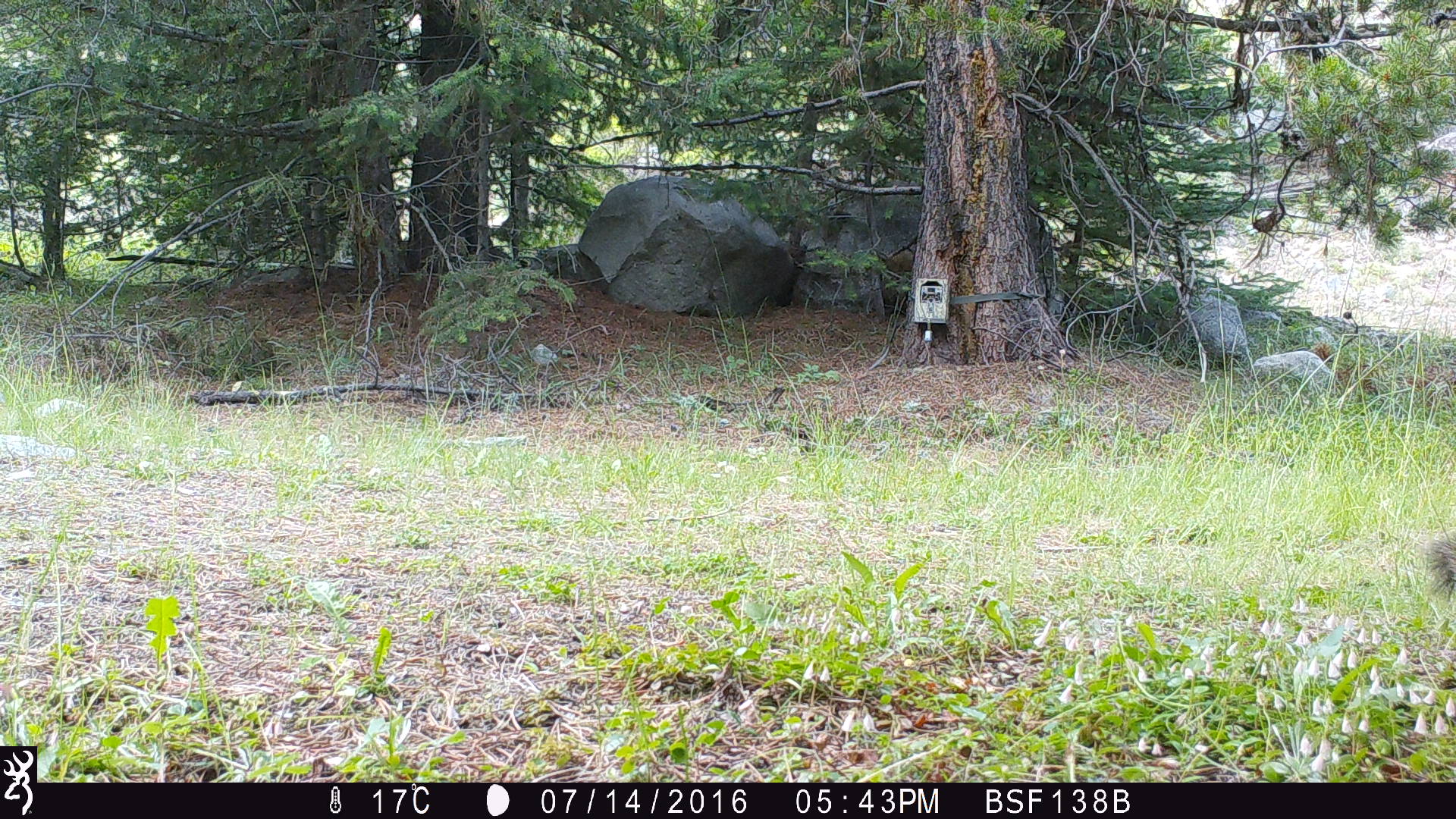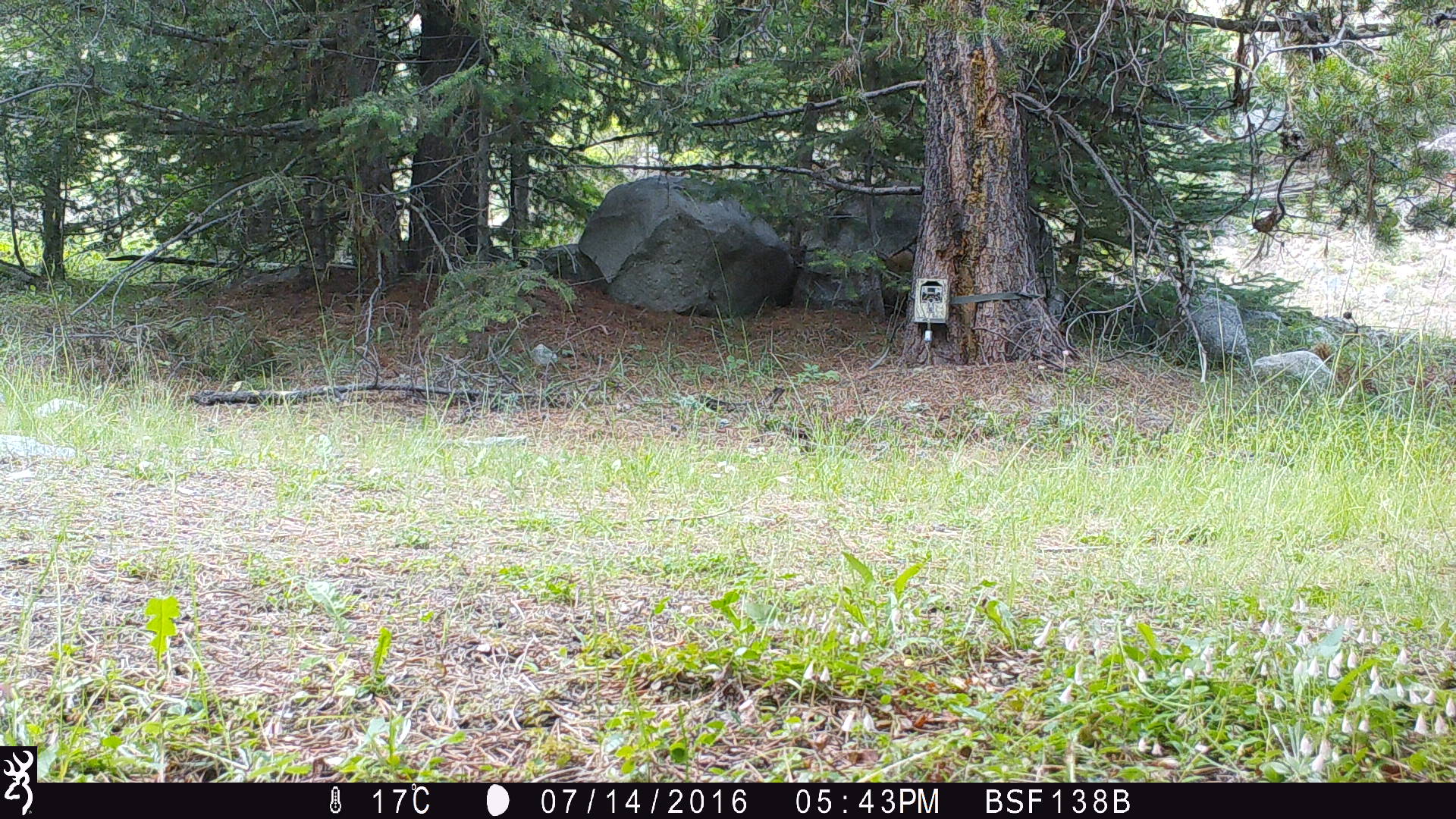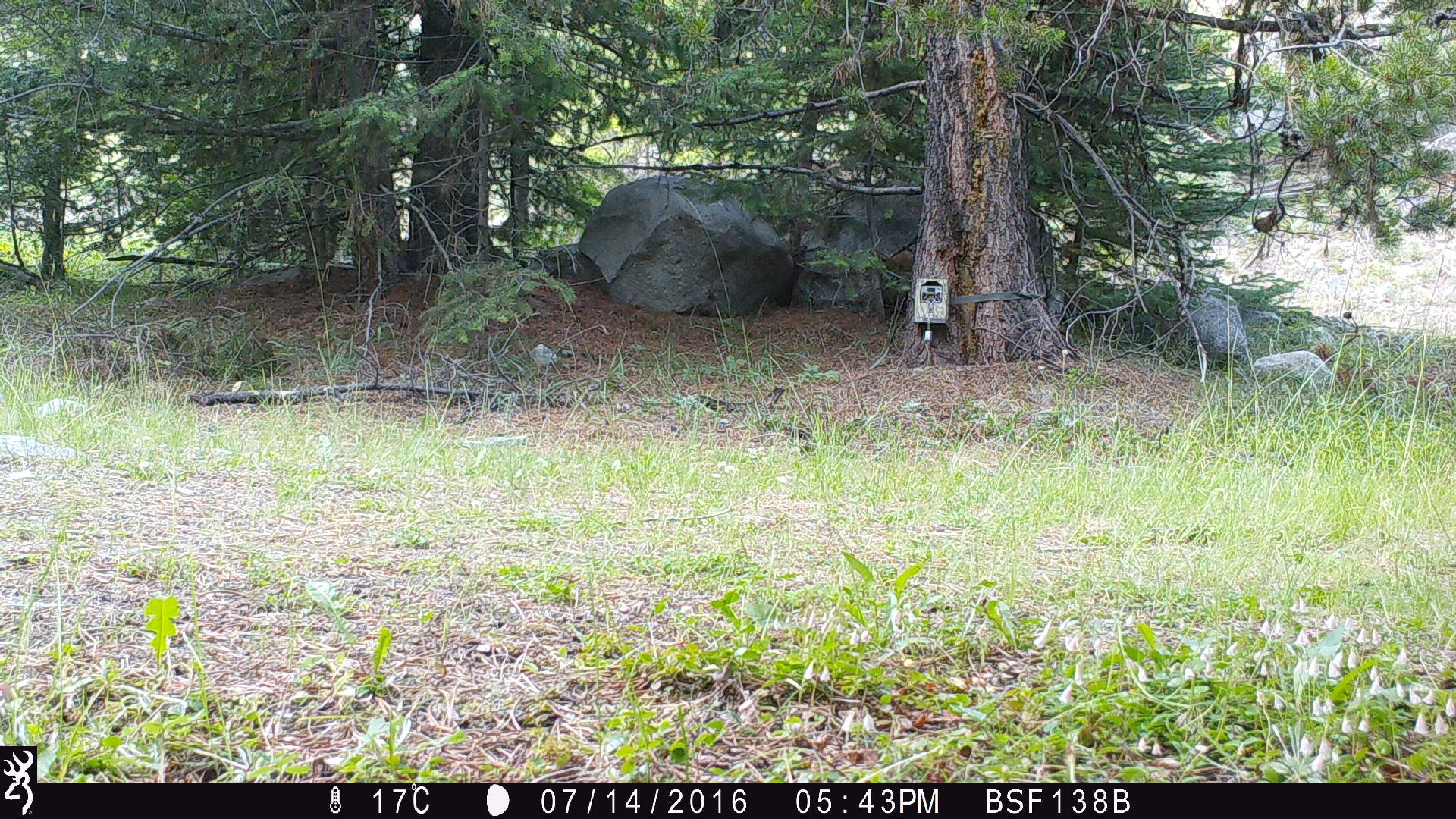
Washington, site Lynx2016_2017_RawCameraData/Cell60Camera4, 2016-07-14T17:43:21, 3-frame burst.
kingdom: Animalia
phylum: Chordata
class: Mammalia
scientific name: Mammalia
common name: small mammal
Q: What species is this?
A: Small mammal (Mammalia).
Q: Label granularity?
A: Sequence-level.